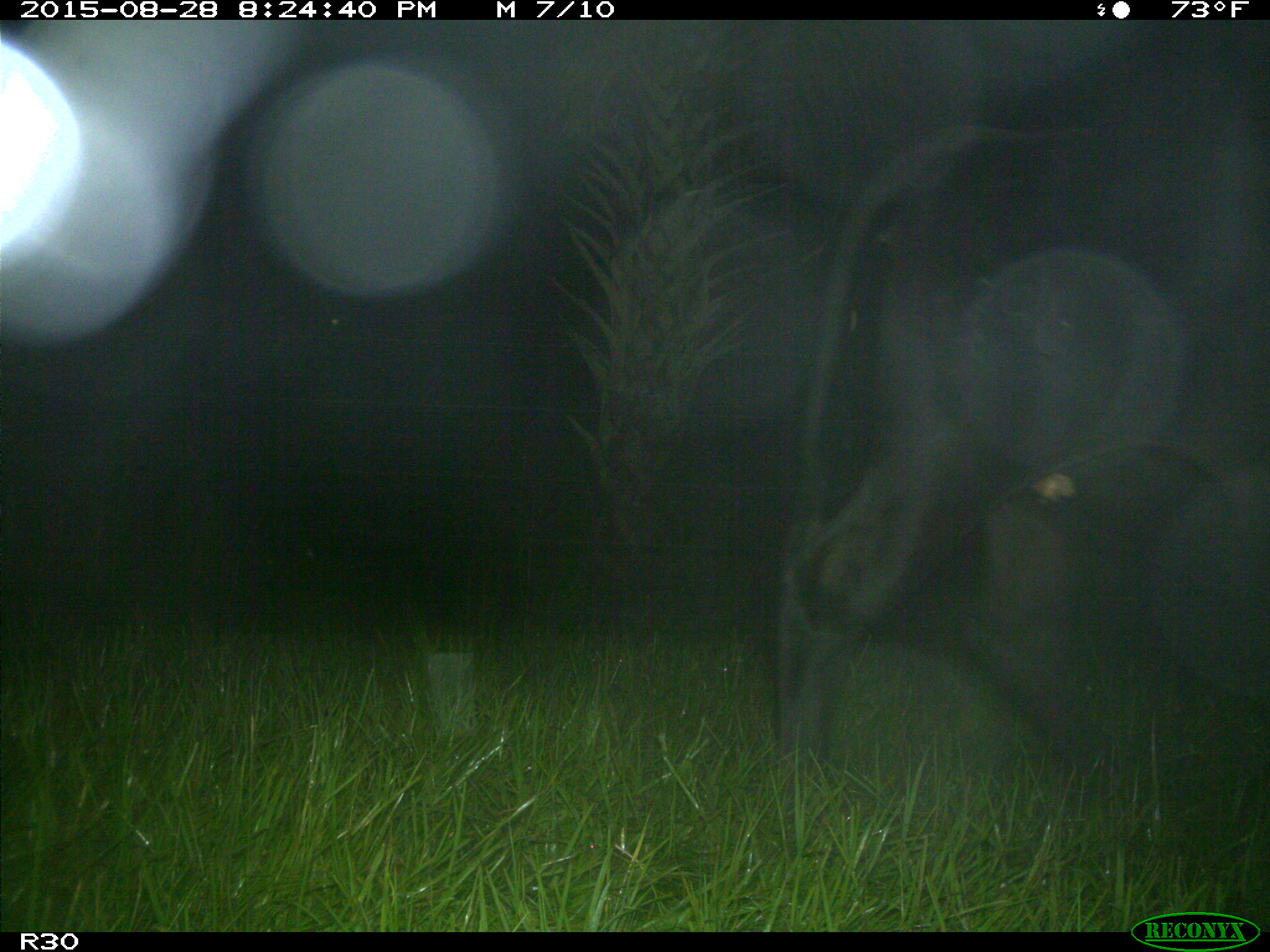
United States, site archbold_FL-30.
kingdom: Animalia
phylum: Chordata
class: Mammalia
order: Artiodactyla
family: Bovidae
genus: Bos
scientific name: Bos taurus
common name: domestic cow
Bos taurus (domestic cow).